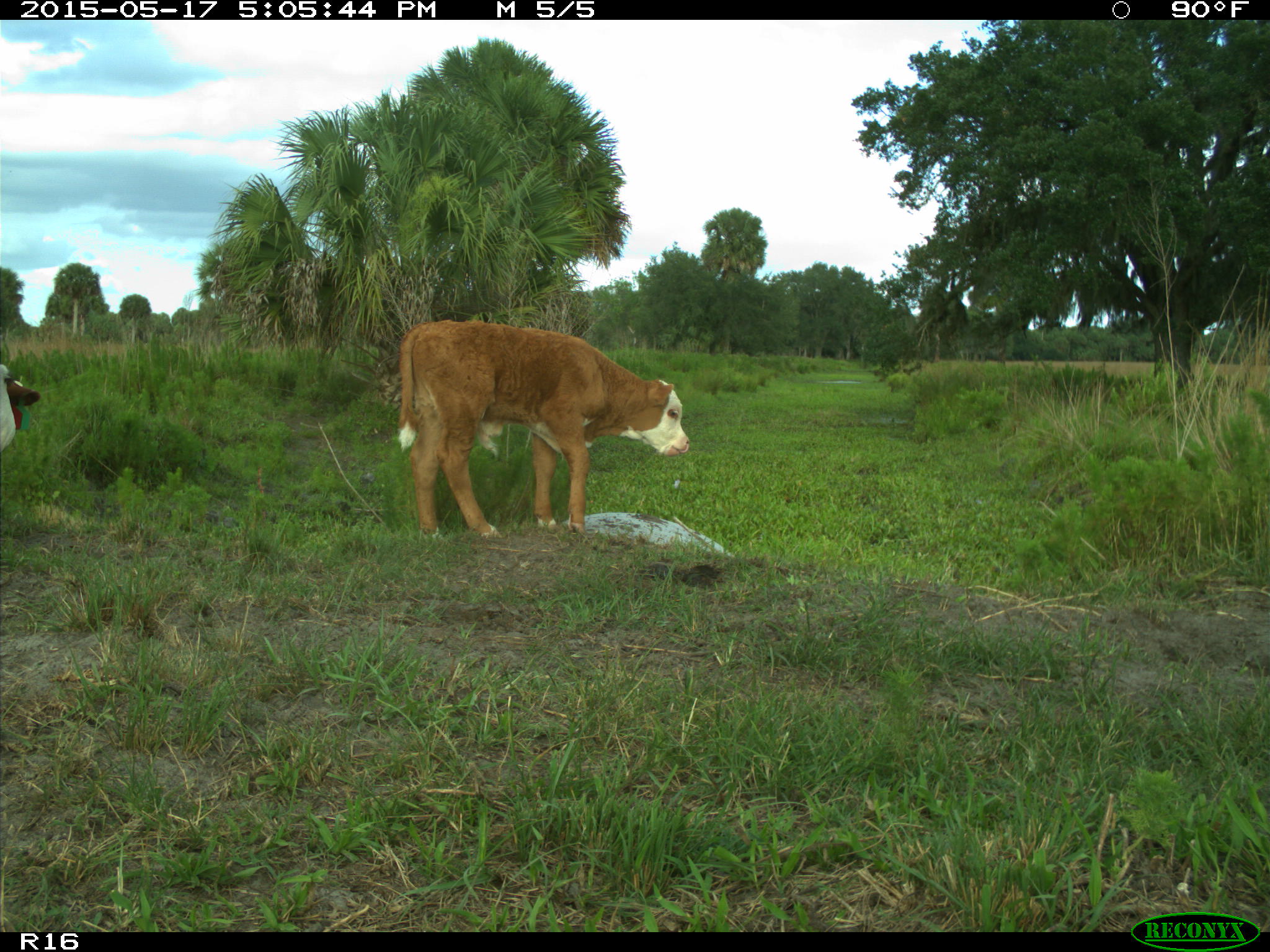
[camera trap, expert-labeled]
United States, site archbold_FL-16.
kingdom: Animalia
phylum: Chordata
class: Mammalia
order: Artiodactyla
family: Bovidae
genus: Bos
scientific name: Bos taurus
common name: domestic cow